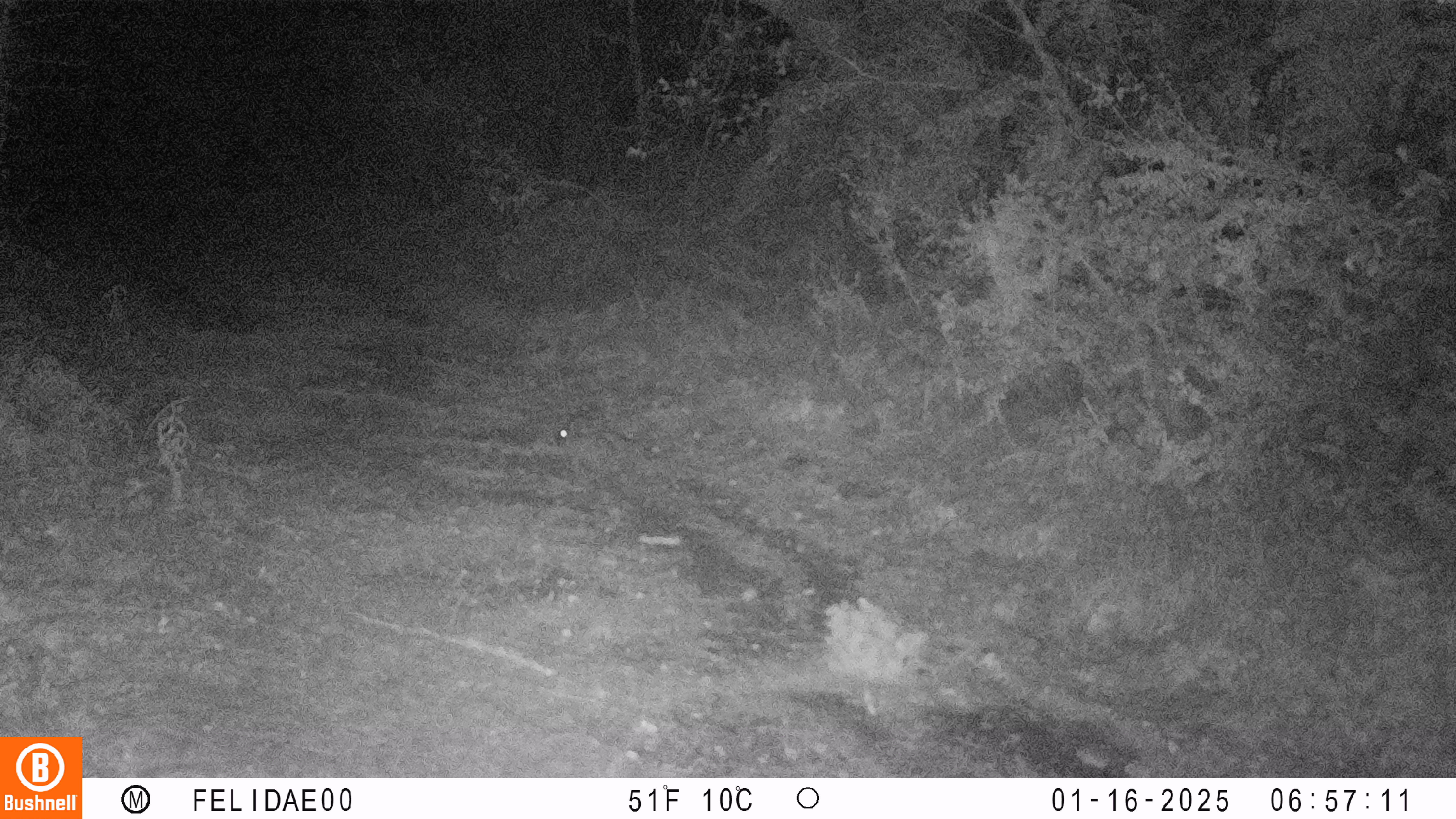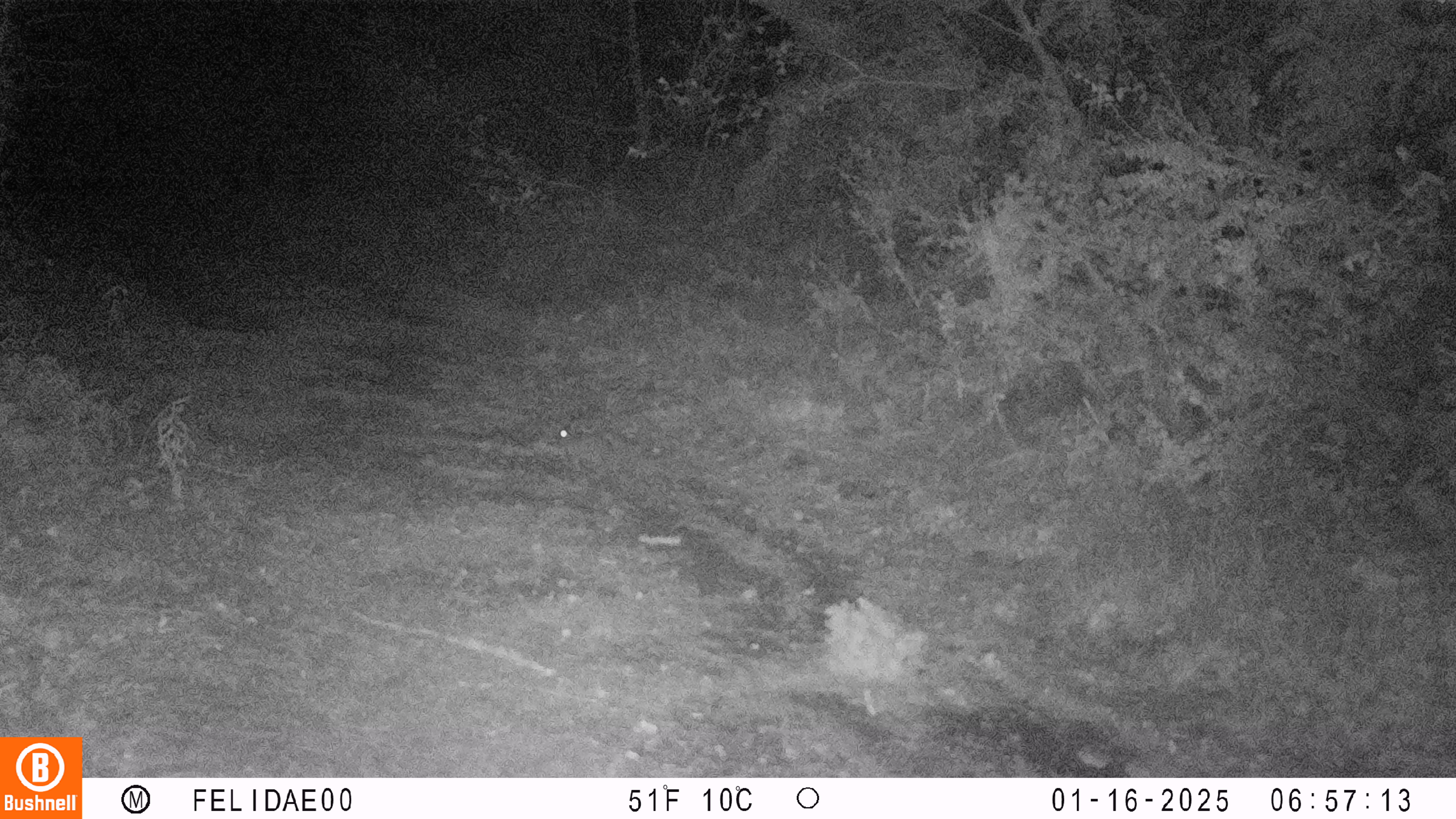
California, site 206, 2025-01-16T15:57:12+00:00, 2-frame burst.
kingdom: Animalia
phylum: Chordata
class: Mammalia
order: Lagomorpha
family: Leporidae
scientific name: Leporidae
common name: rabbit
Rabbit (Leporidae).